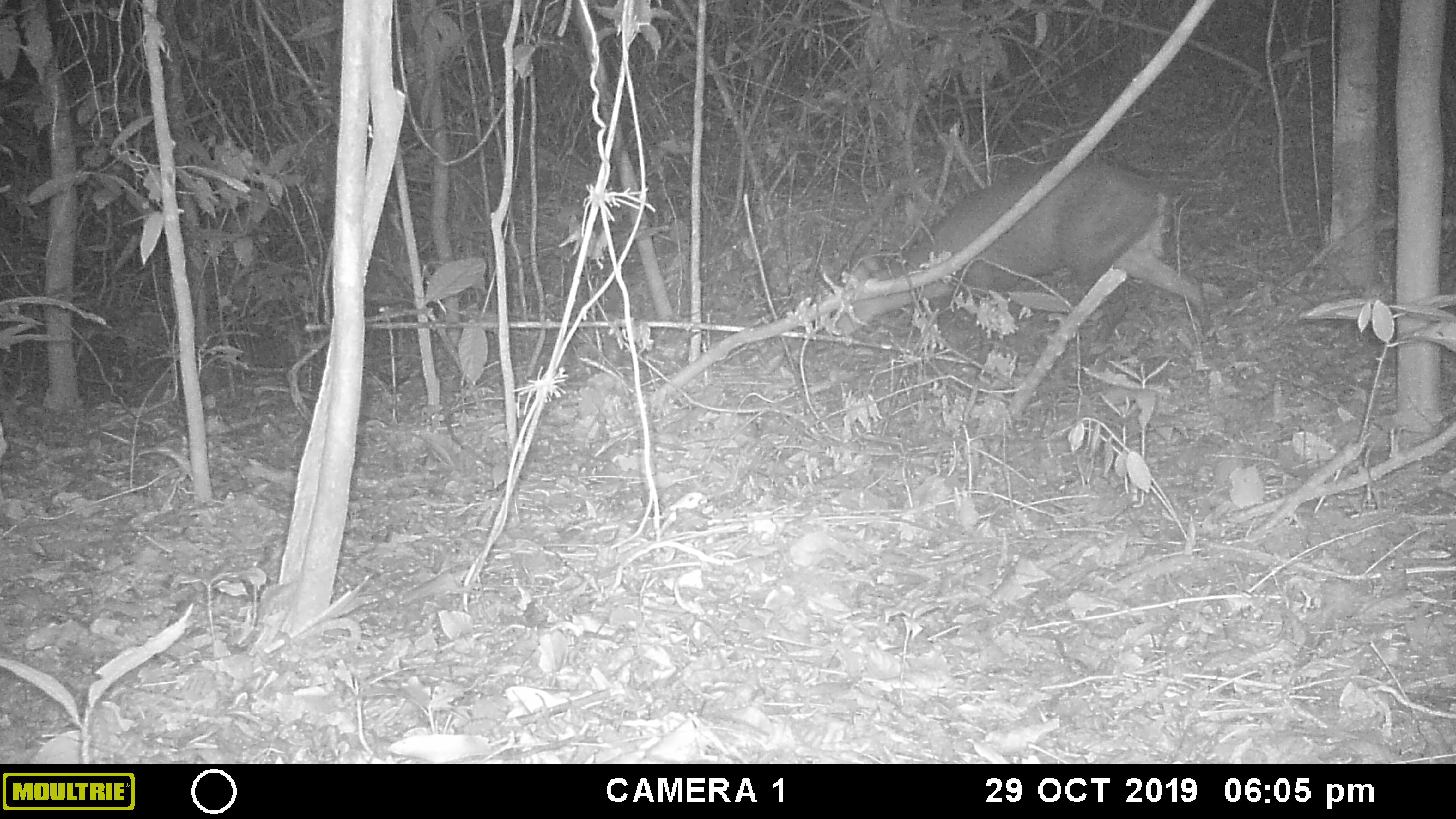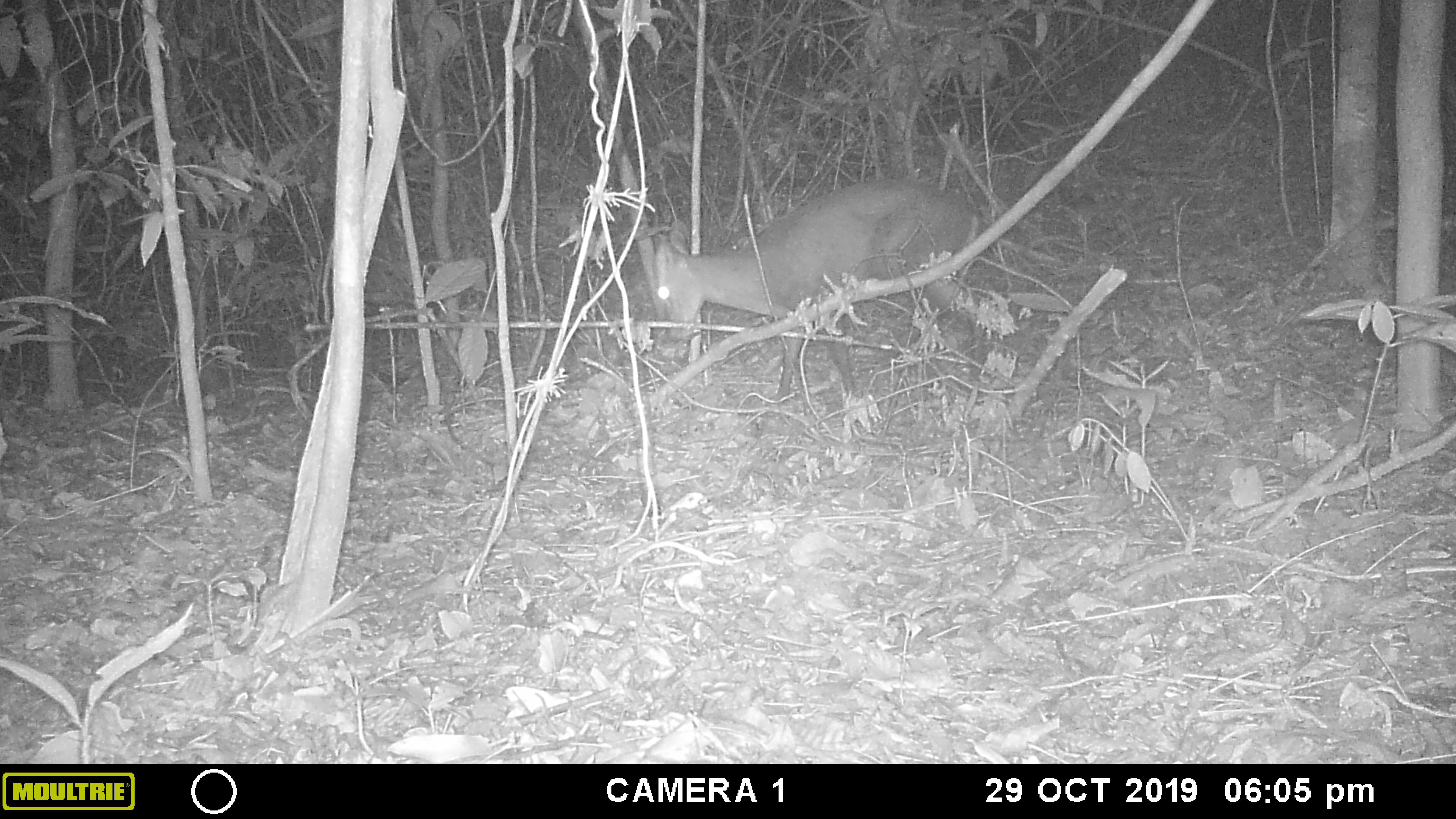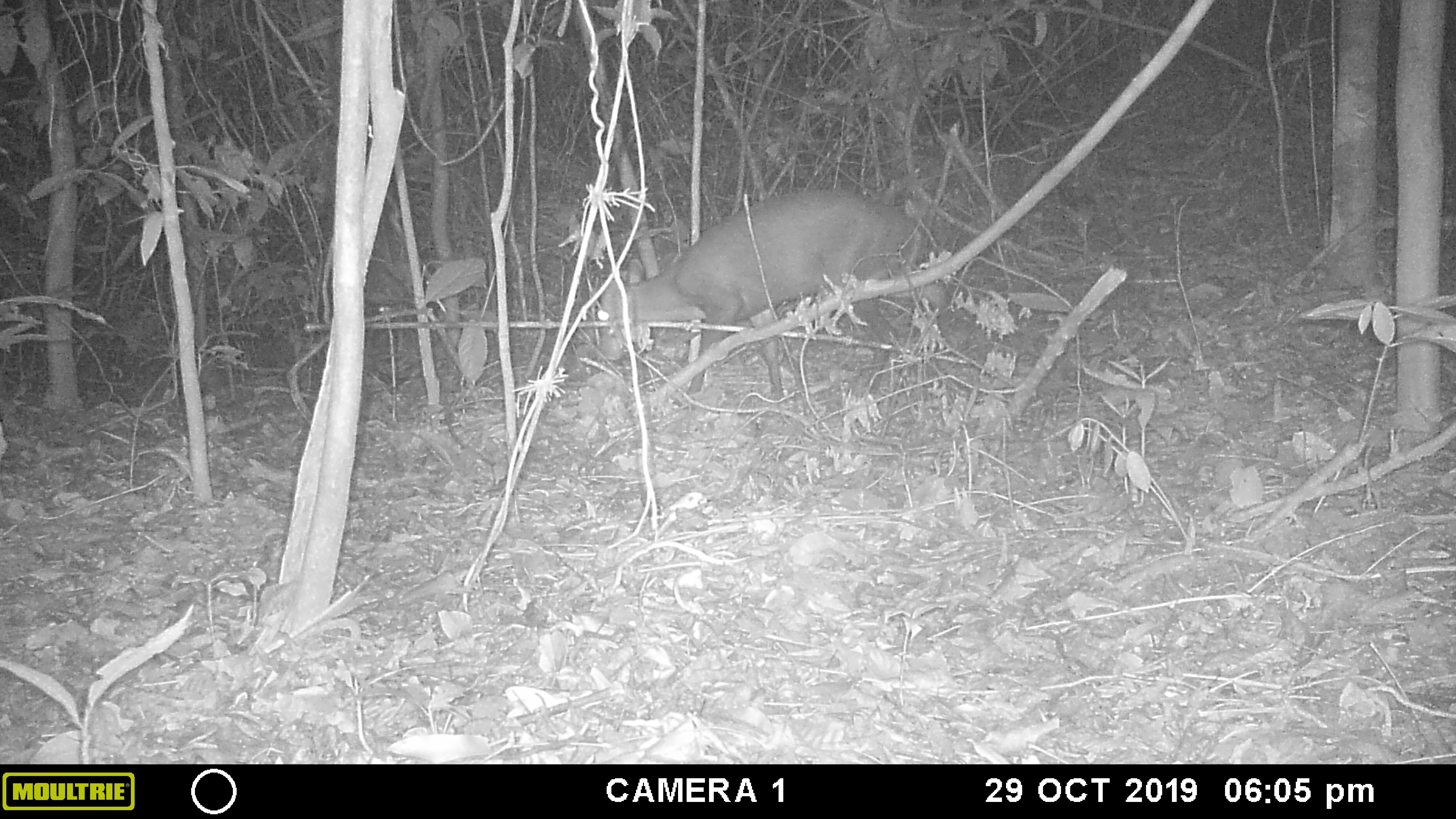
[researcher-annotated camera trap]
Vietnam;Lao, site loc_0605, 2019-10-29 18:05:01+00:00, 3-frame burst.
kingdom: Animalia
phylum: Chordata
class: Mammalia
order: Artiodactyla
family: Cervidae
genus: Muntiacus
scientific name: Muntiacus rooseveltorum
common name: roosevelt's muntjac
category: roosevelts muntjac group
Roosevelts muntjac group (roosevelt's muntjac) (Muntiacus rooseveltorum). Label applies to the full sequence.